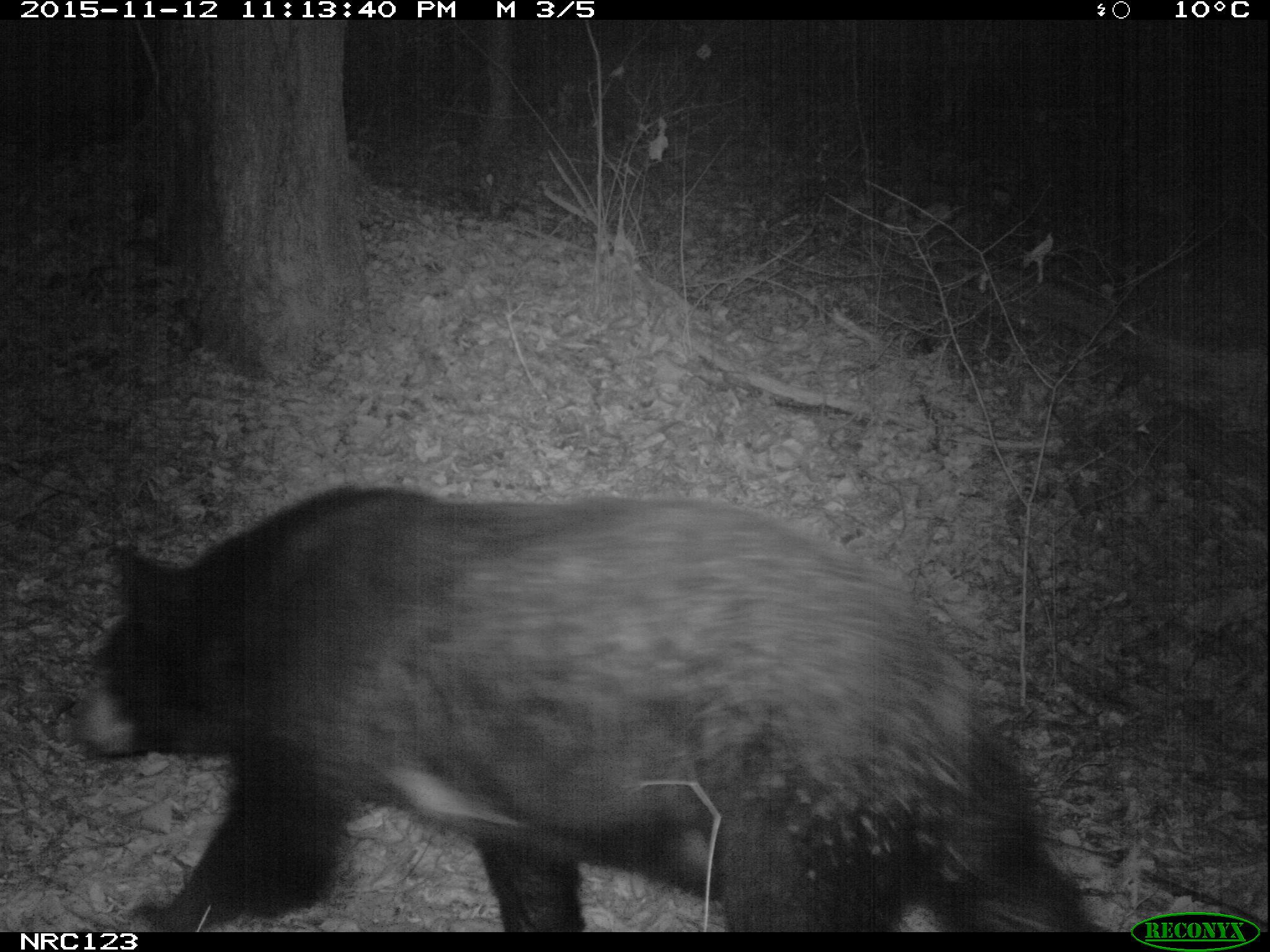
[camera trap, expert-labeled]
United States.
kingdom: Animalia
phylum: Chordata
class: Mammalia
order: Carnivora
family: Ursidae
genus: Ursus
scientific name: Ursus americanus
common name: american black bear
American Black Bear (Ursus americanus).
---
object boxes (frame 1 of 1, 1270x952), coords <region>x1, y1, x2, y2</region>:
American Black Bear: <region>76, 484, 1111, 932</region>